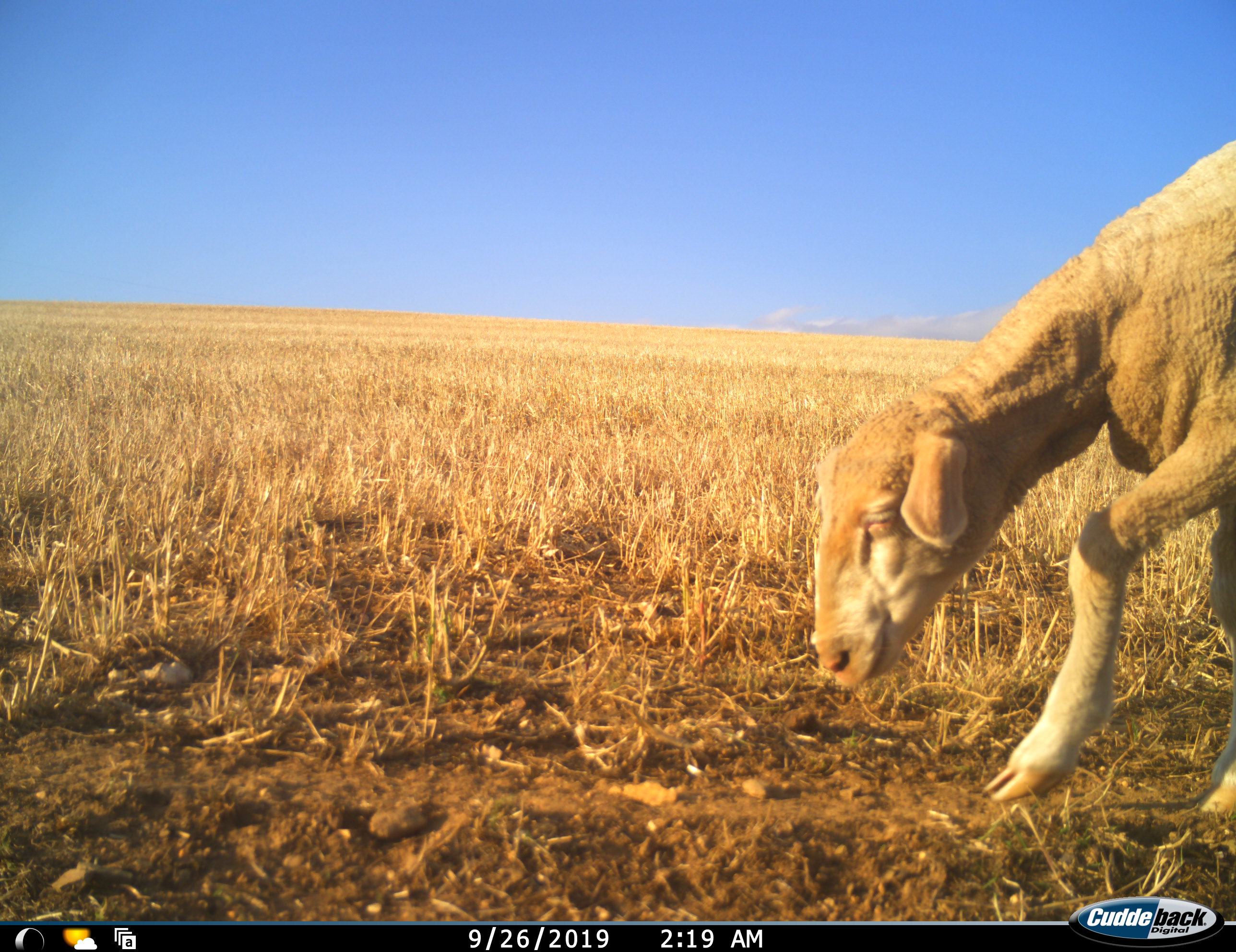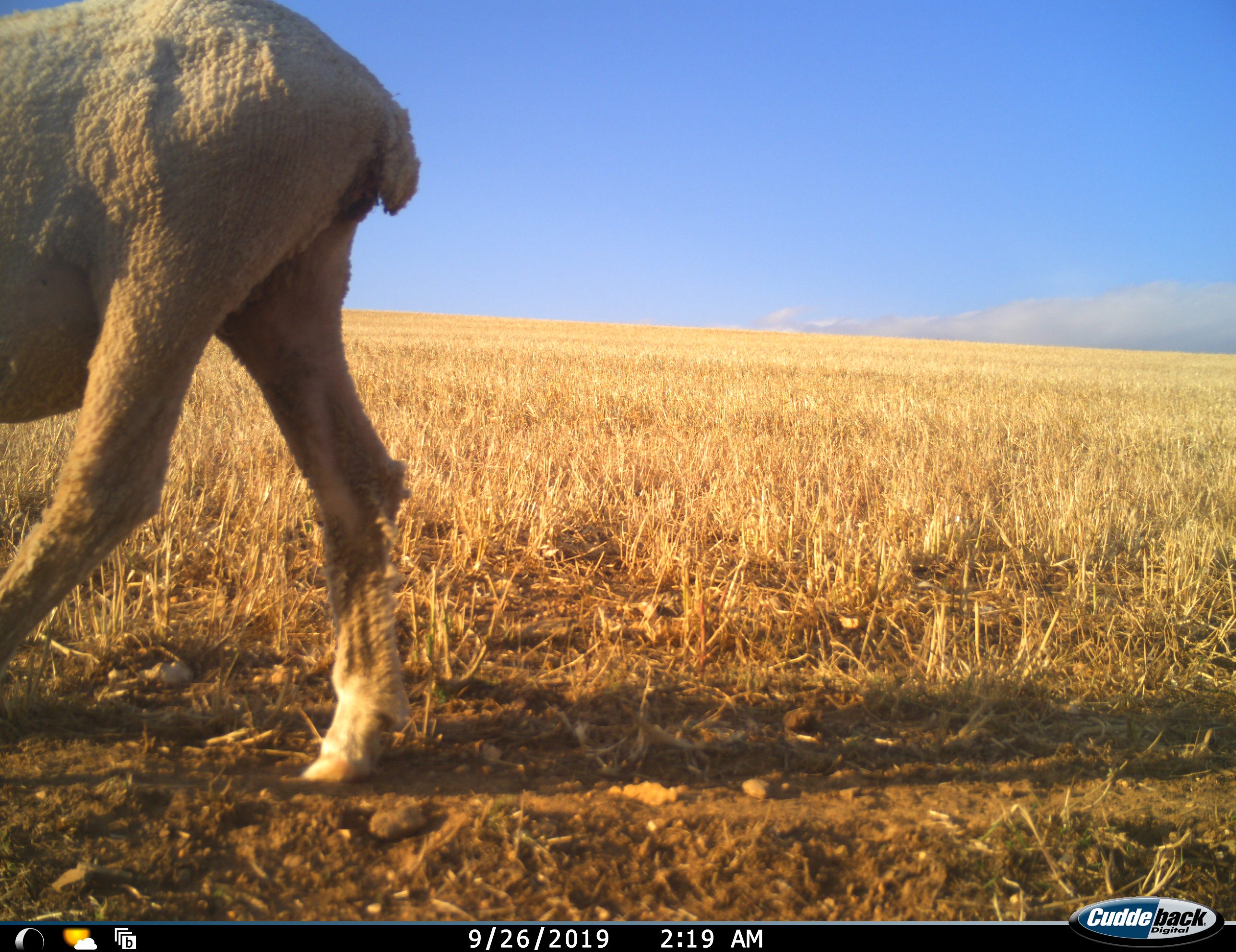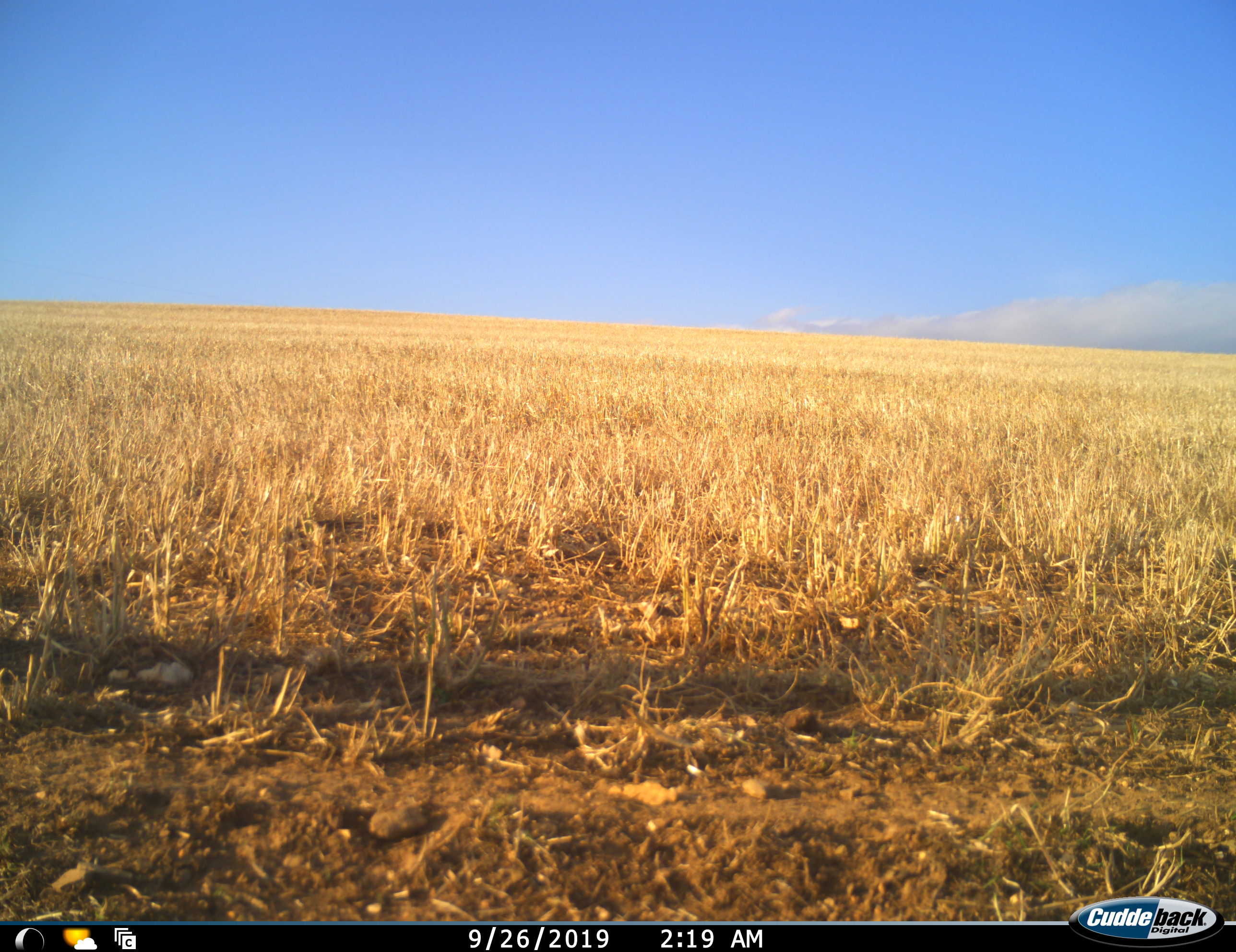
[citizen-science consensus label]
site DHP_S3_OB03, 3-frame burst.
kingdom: Animalia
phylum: Chordata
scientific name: Vertebrata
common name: domestic animal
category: domesticanimal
Domesticanimal (domestic animal) (Vertebrata), count 1. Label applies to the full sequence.